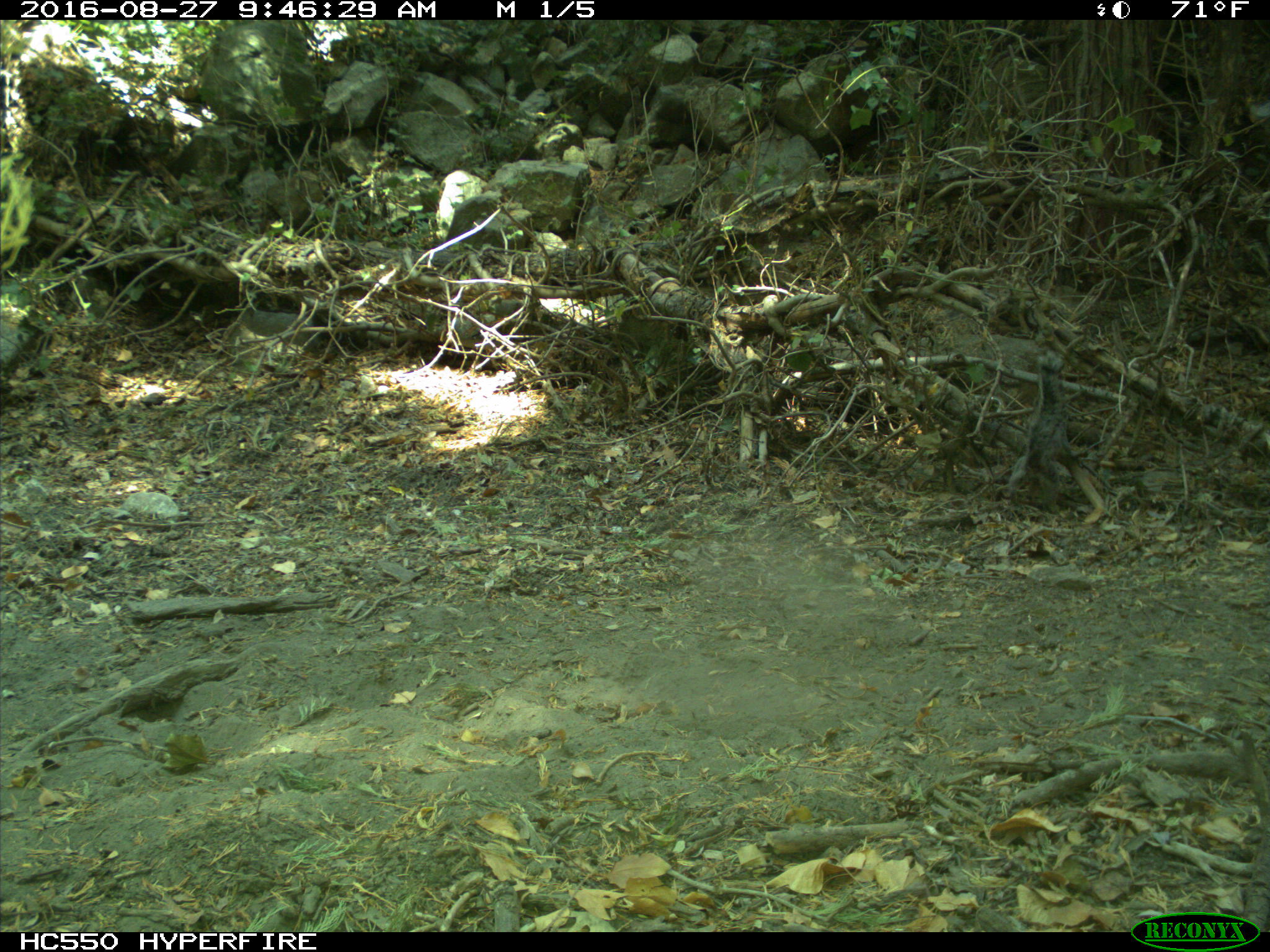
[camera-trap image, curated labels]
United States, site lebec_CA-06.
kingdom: Animalia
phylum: Chordata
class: Mammalia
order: Rodentia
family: Sciuridae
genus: Sciurus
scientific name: Sciurus carolinensis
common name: eastern gray squirrel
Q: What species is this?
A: Sciurus carolinensis (eastern gray squirrel).